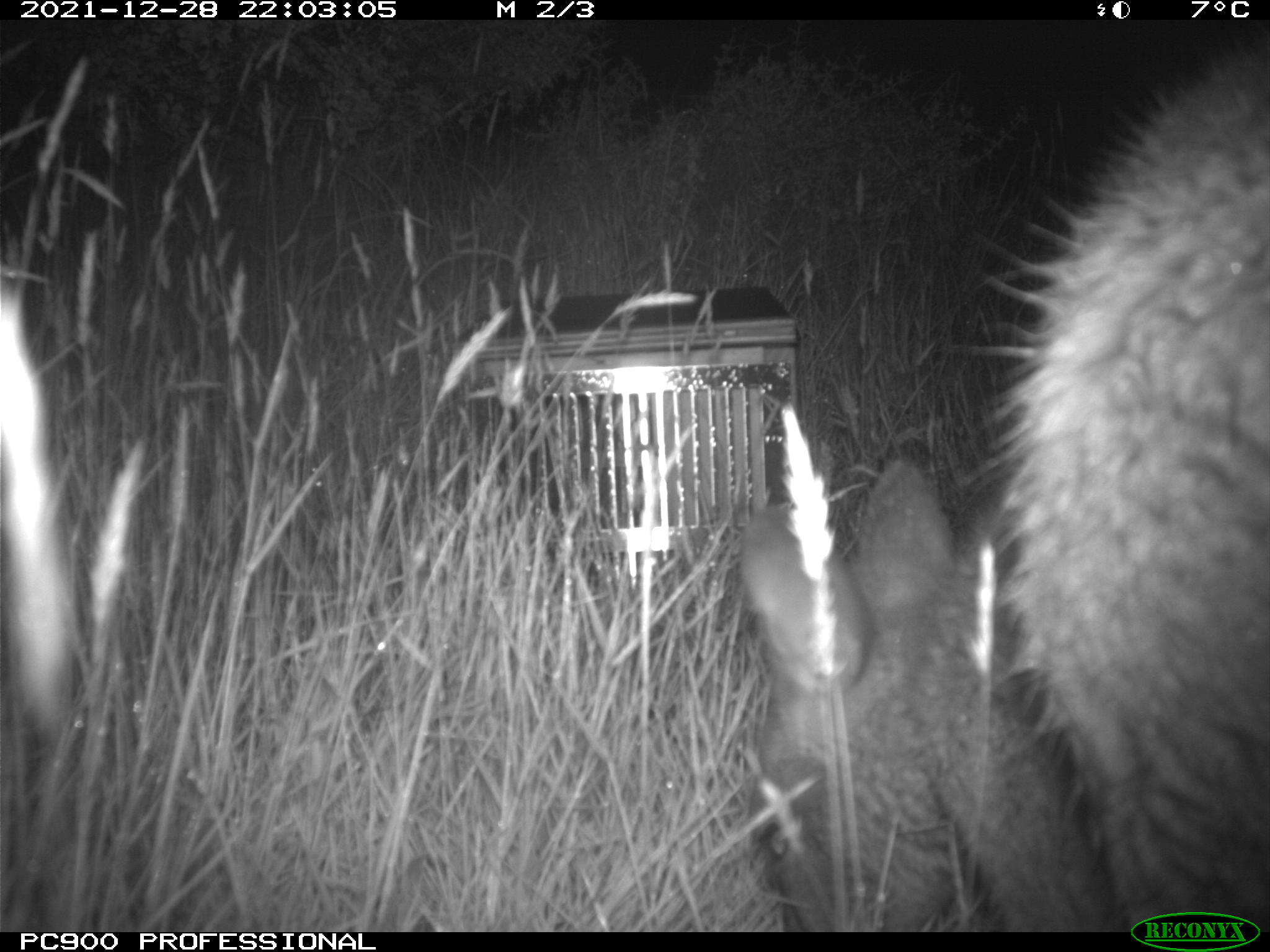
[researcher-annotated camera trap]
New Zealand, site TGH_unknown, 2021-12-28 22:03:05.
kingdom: Animalia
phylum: Chordata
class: Mammalia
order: Diprotodontia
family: Macropodidae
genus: Notamacropus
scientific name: Notamacropus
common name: wallaby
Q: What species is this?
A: Wallaby (Notamacropus).